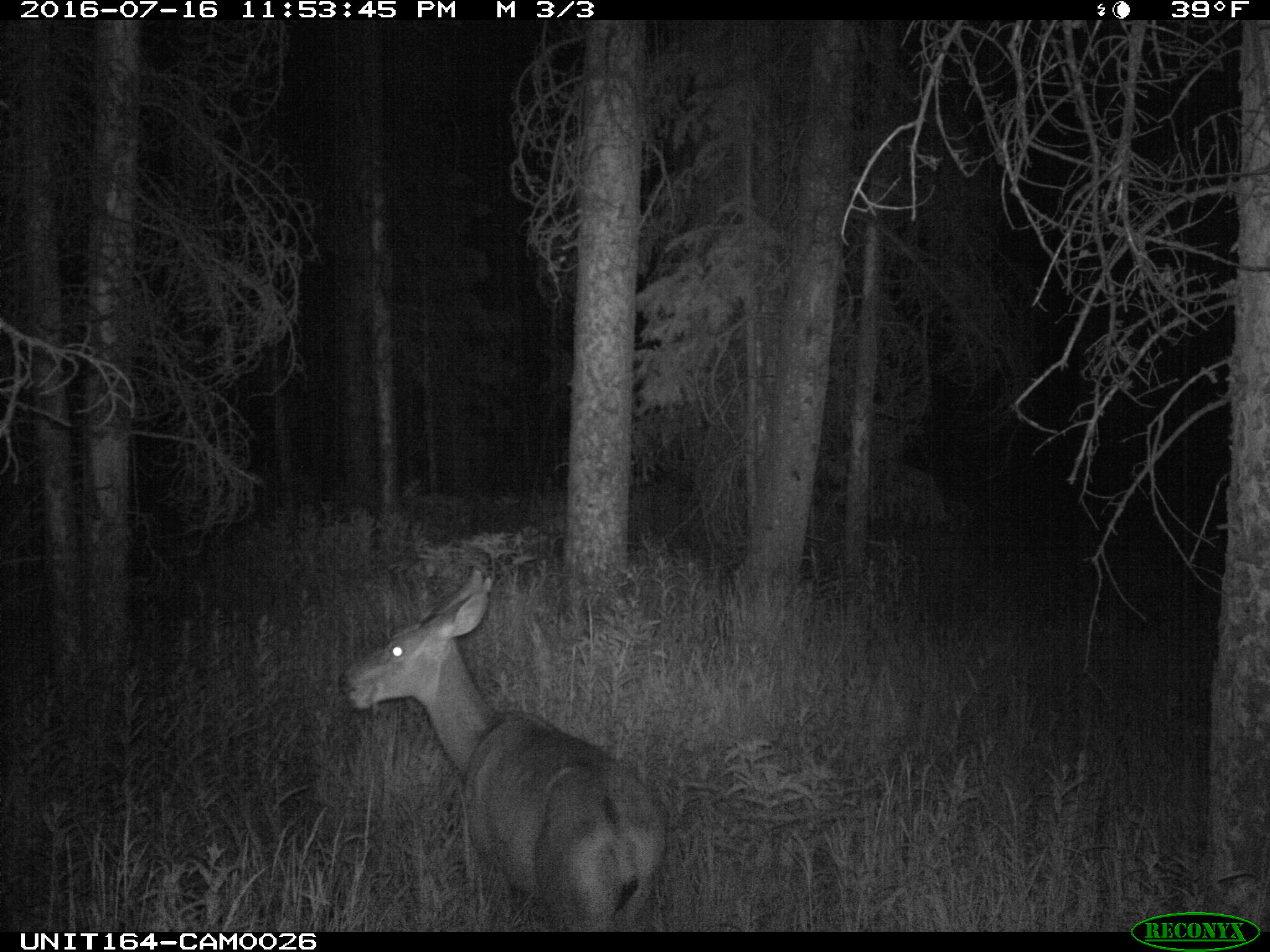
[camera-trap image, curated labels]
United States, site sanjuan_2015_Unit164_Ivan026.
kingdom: Animalia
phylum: Chordata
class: Mammalia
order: Artiodactyla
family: Cervidae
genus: Odocoileus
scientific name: Odocoileus hemionus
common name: mule deer